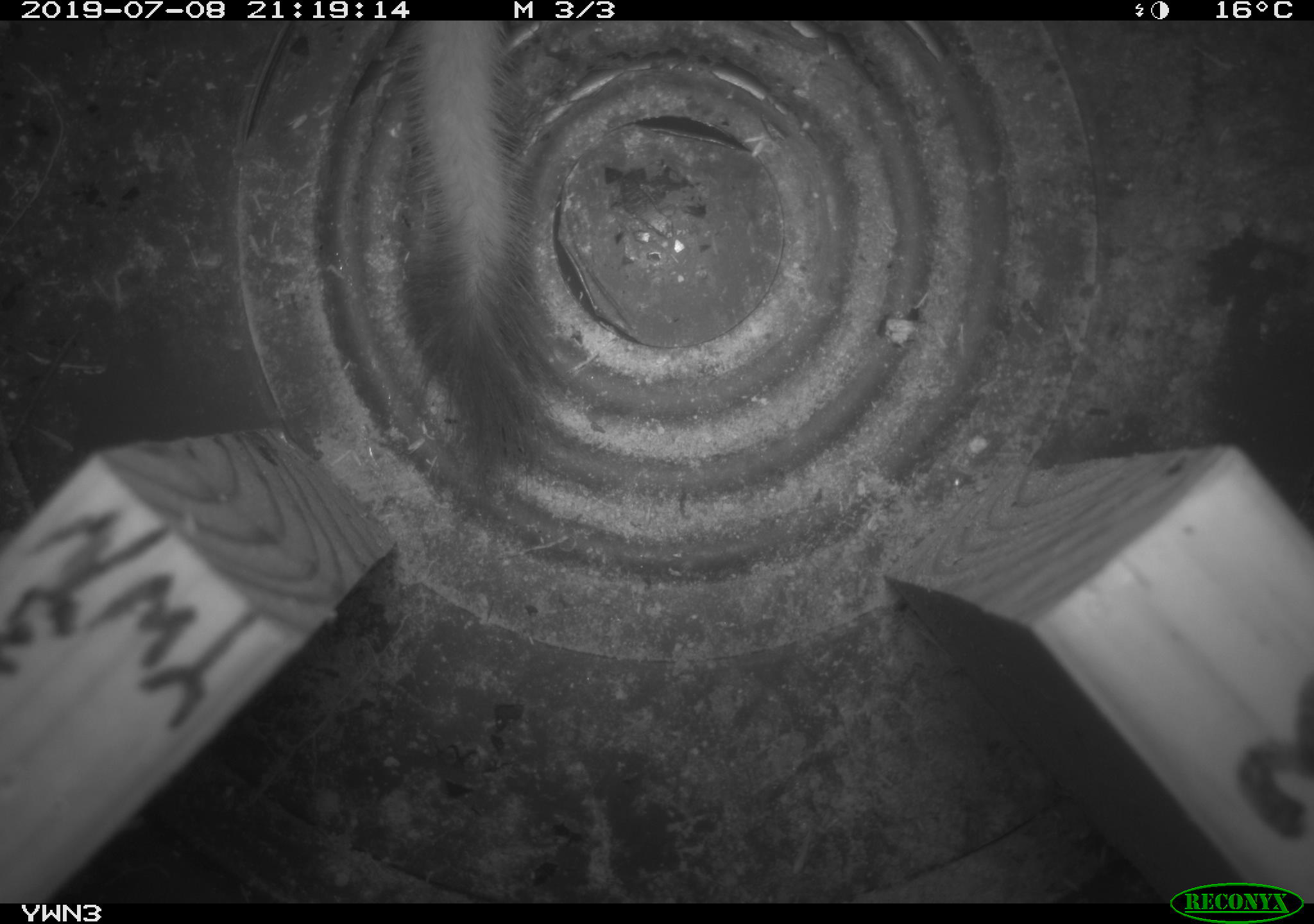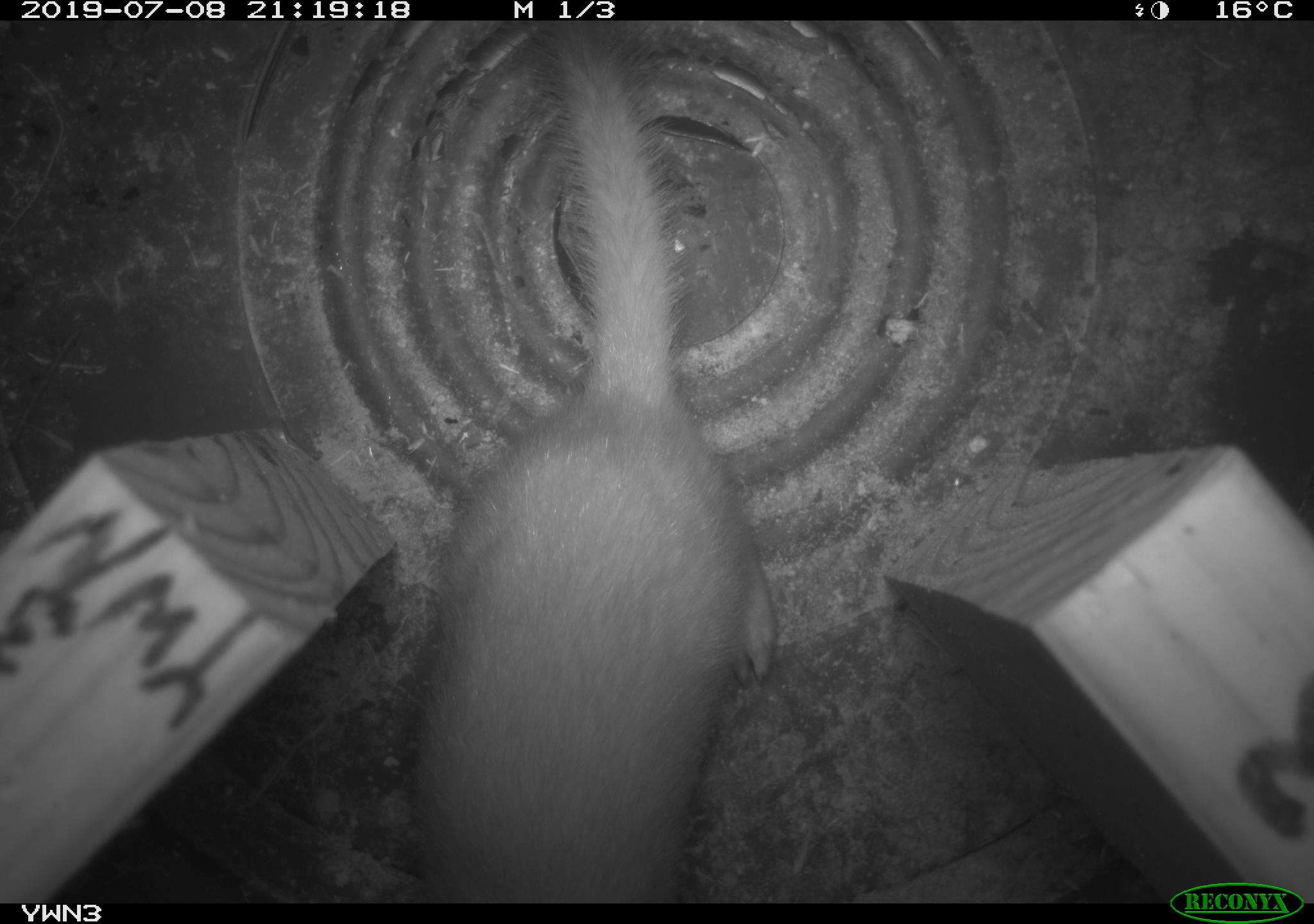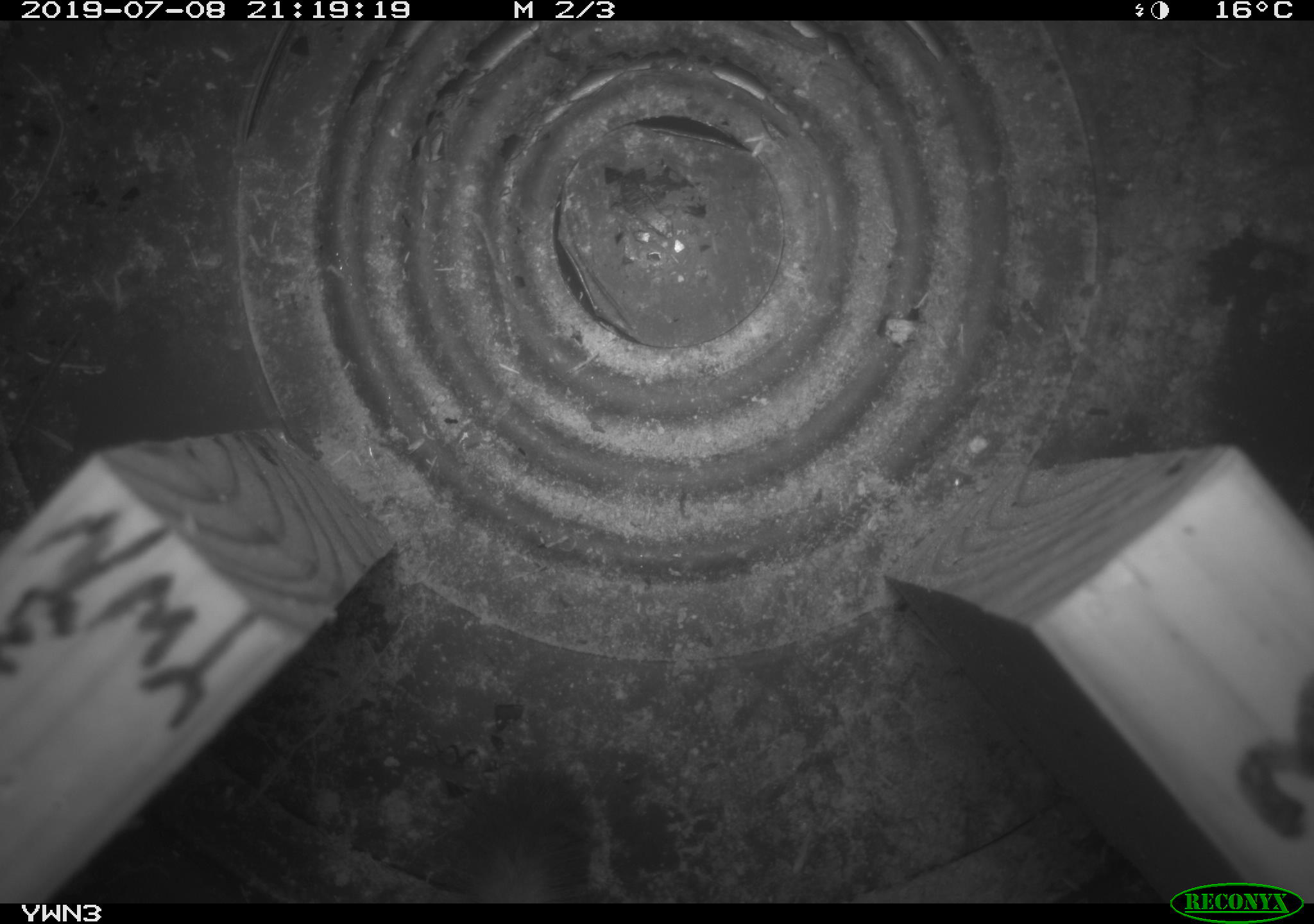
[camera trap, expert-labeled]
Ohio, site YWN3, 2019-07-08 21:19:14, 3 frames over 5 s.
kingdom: Animalia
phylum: Chordata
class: Mammalia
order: Carnivora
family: Mustelidae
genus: Neogale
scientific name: Neogale frenata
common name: long-tailed weasel